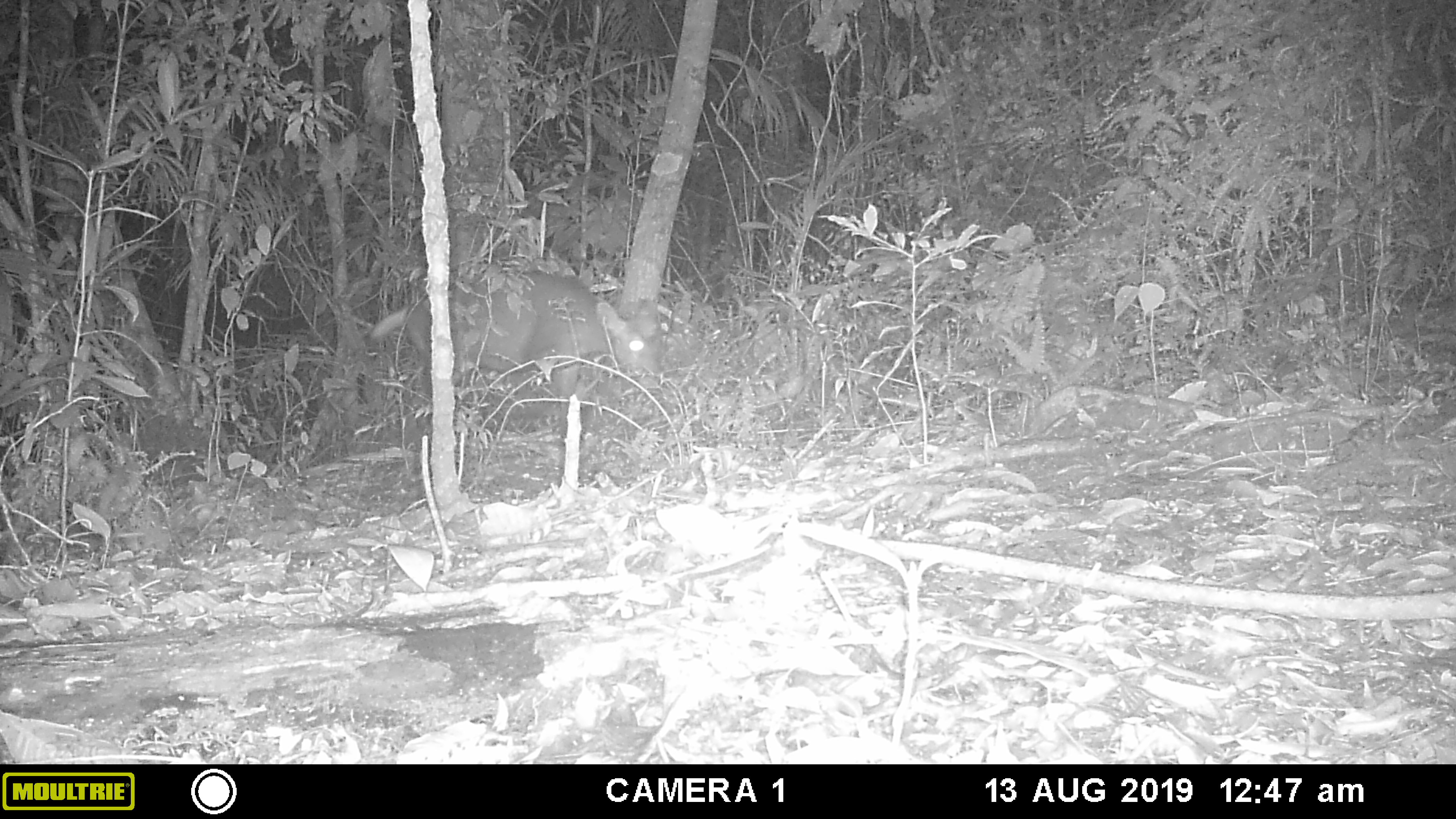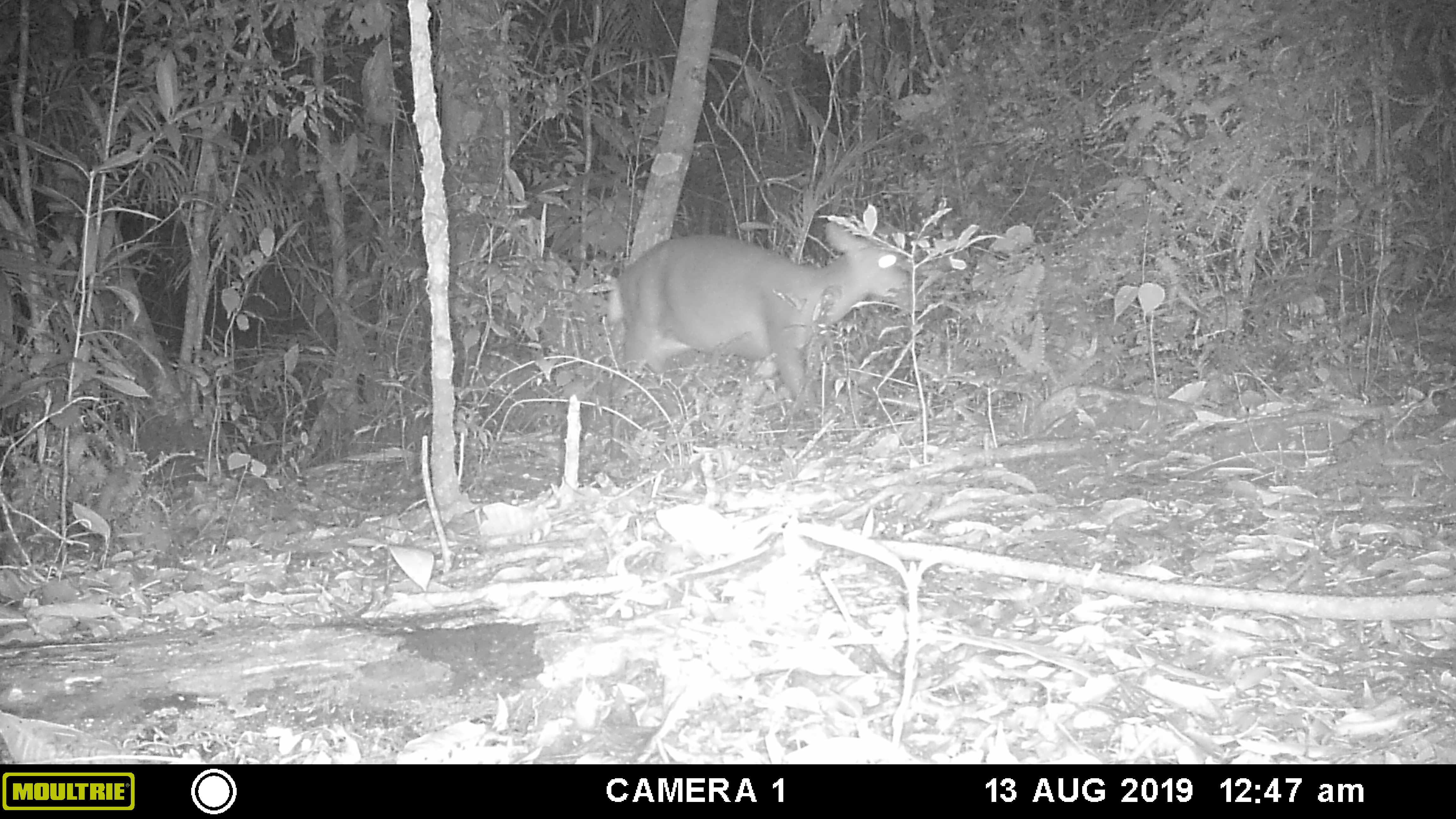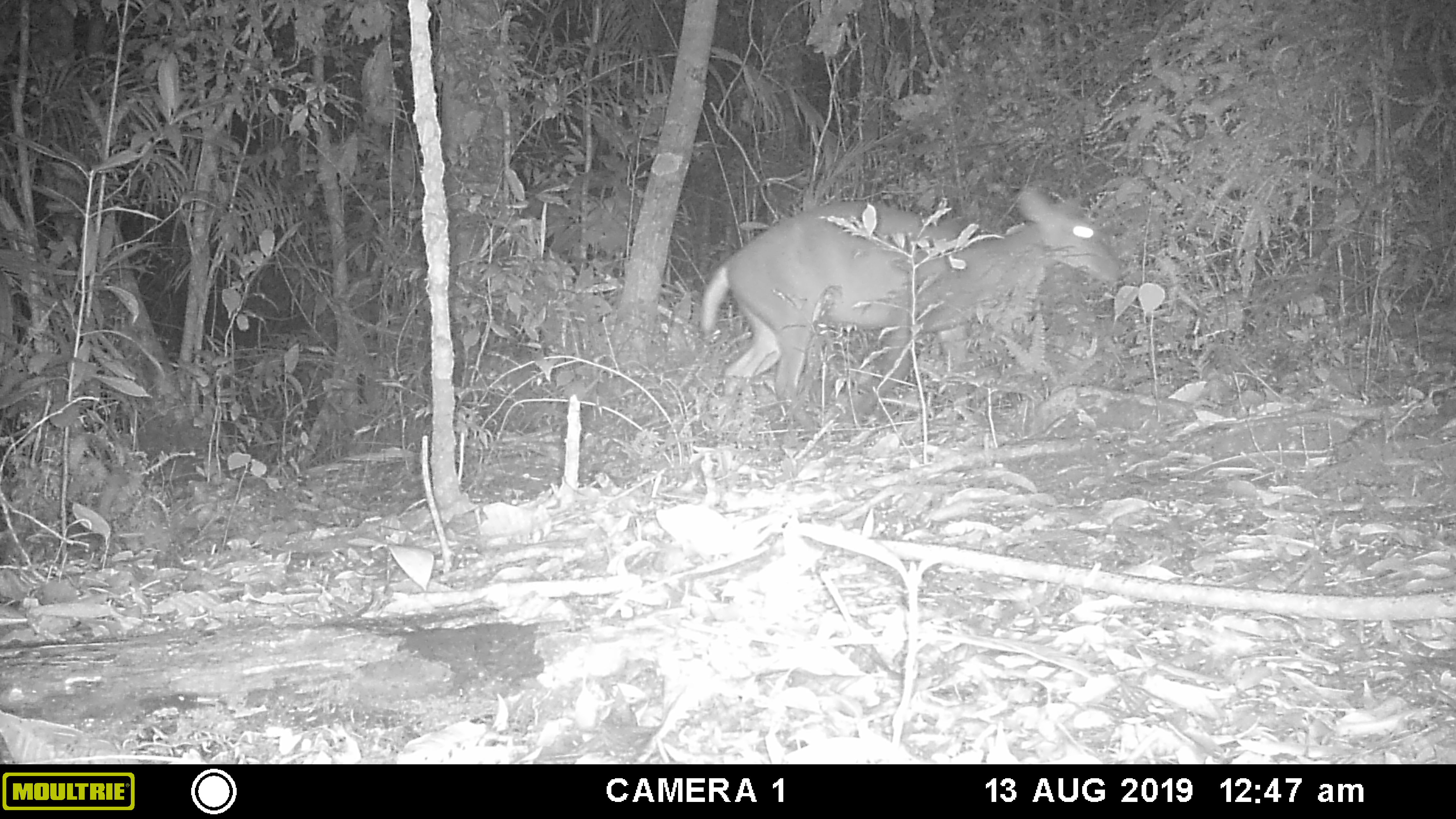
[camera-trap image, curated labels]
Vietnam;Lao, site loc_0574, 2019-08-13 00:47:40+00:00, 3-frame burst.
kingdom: Animalia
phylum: Chordata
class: Mammalia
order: Artiodactyla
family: Cervidae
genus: Muntiacus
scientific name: Muntiacus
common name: muntjacs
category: unidentified muntjac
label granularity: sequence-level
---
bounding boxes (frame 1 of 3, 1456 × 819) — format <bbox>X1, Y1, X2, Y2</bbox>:
unidentified muntjac: <bbox>370, 266, 663, 439</bbox>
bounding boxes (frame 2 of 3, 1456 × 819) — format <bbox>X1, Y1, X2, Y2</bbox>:
unidentified muntjac: <bbox>602, 216, 910, 464</bbox>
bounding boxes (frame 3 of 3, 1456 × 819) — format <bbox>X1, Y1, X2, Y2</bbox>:
unidentified muntjac: <bbox>696, 181, 1123, 429</bbox>